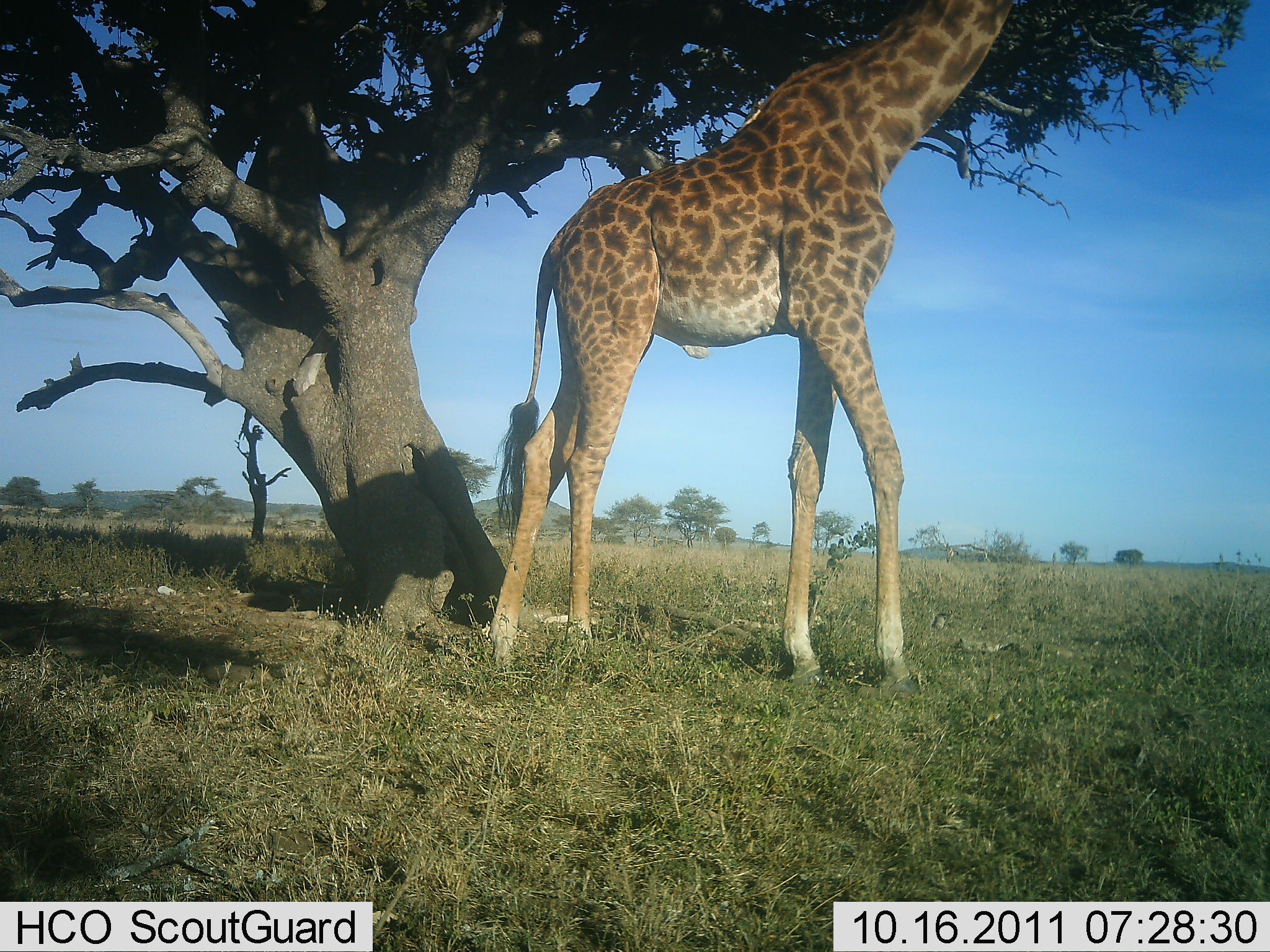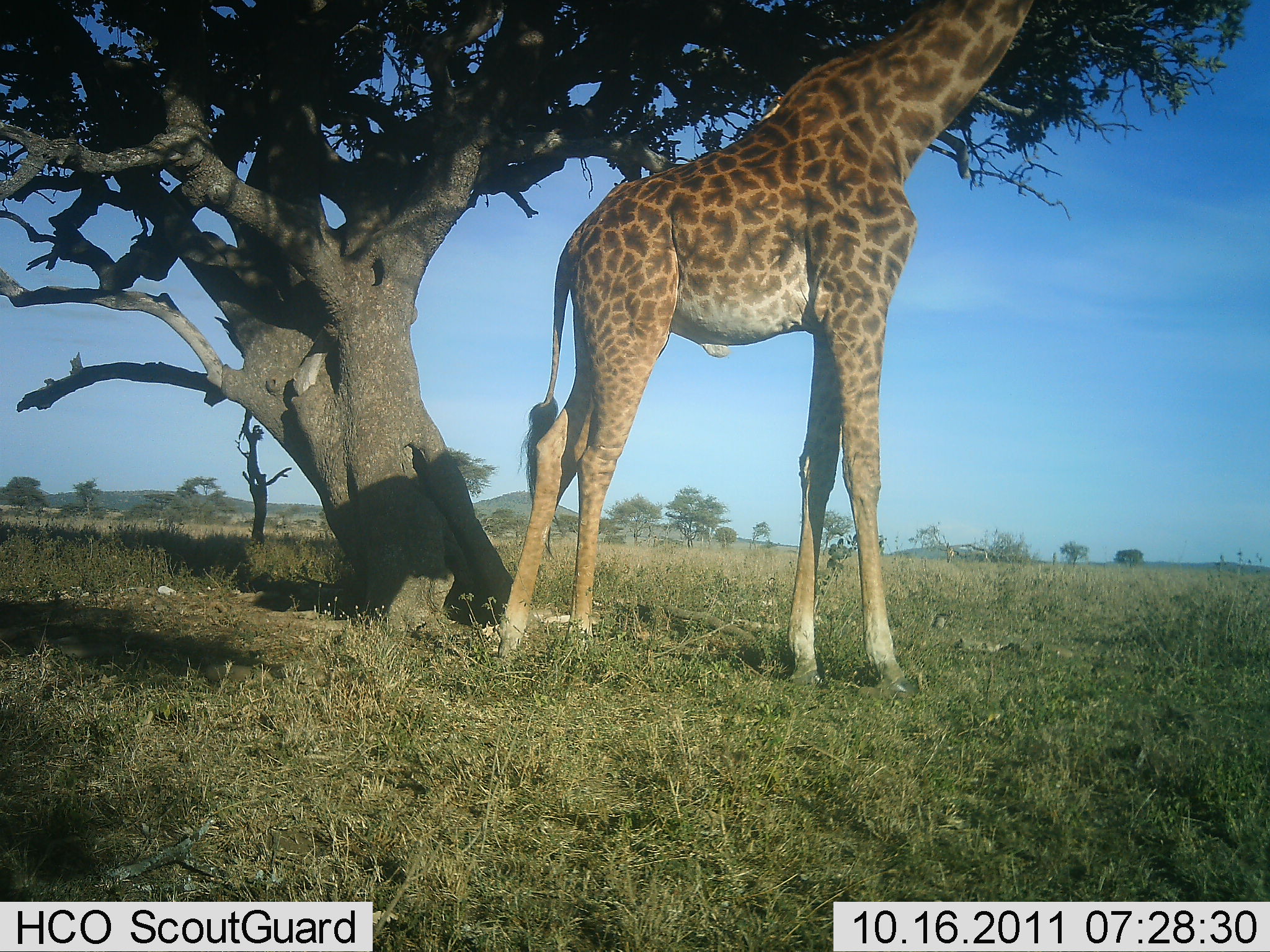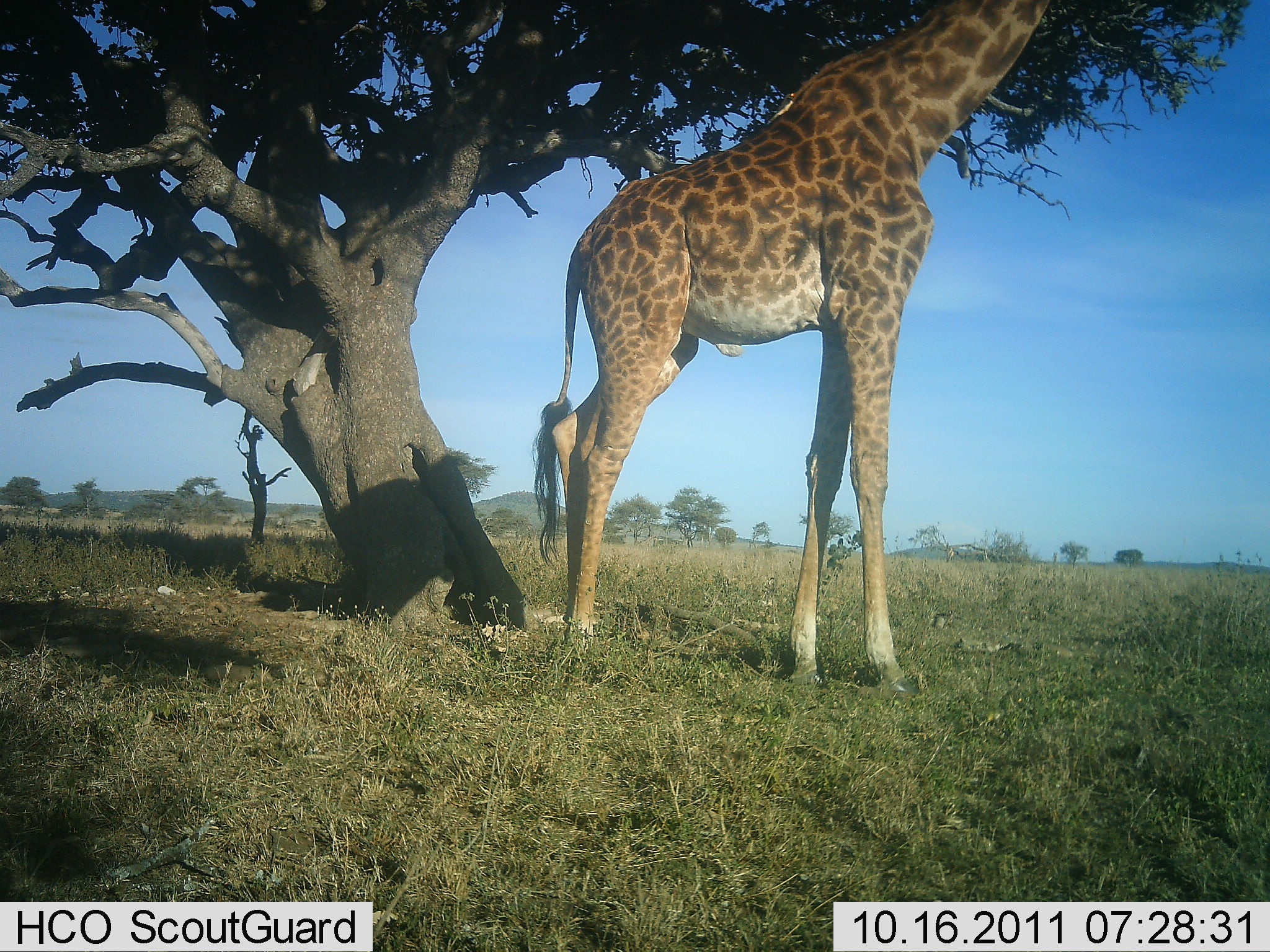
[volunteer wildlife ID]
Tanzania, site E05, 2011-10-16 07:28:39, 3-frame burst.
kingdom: Animalia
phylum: Chordata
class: Mammalia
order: Artiodactyla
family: Giraffidae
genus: Giraffa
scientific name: Giraffa camelopardalis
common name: giraffe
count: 1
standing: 53%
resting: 0%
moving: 7%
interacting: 0%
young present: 0%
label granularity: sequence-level